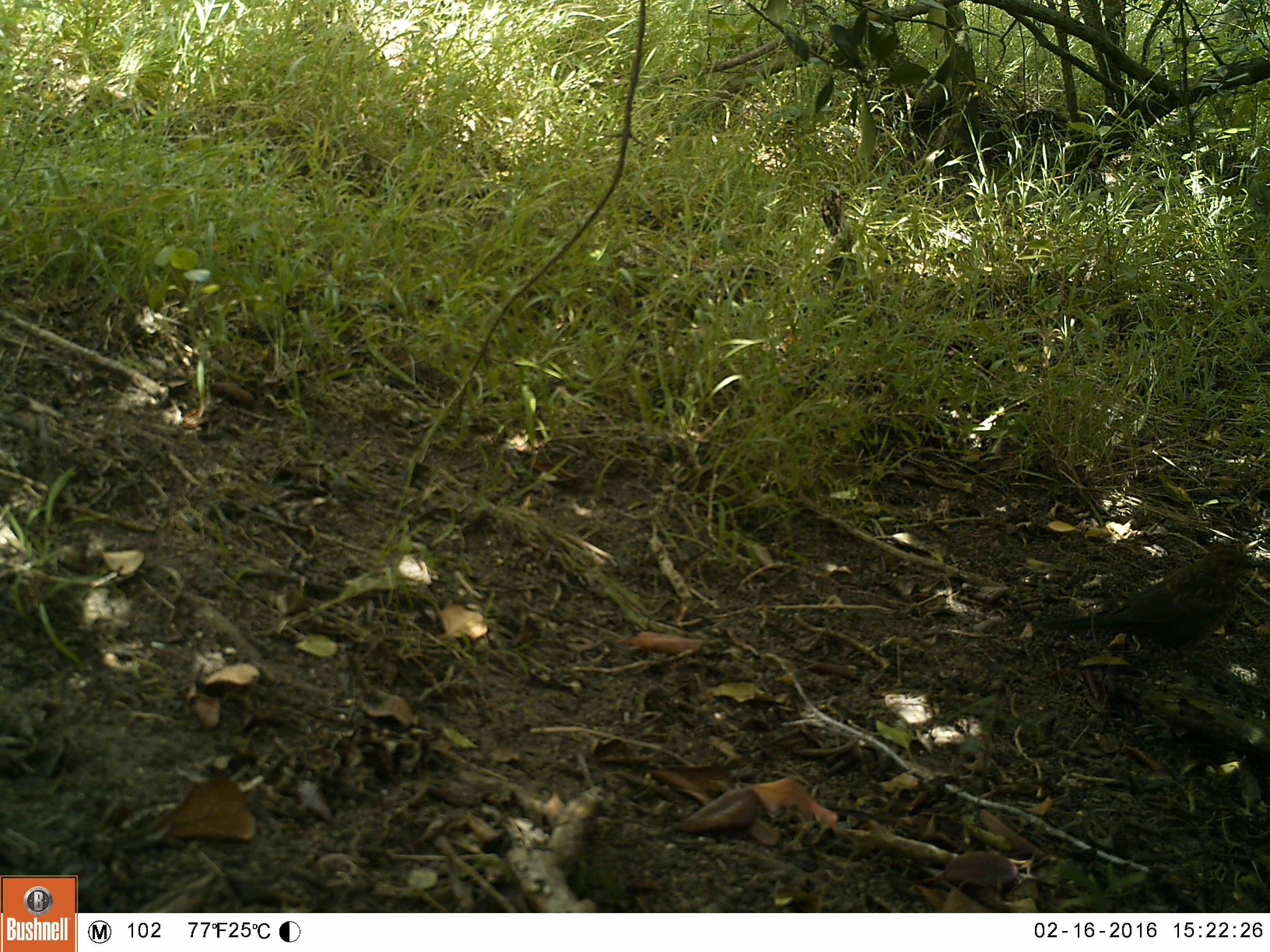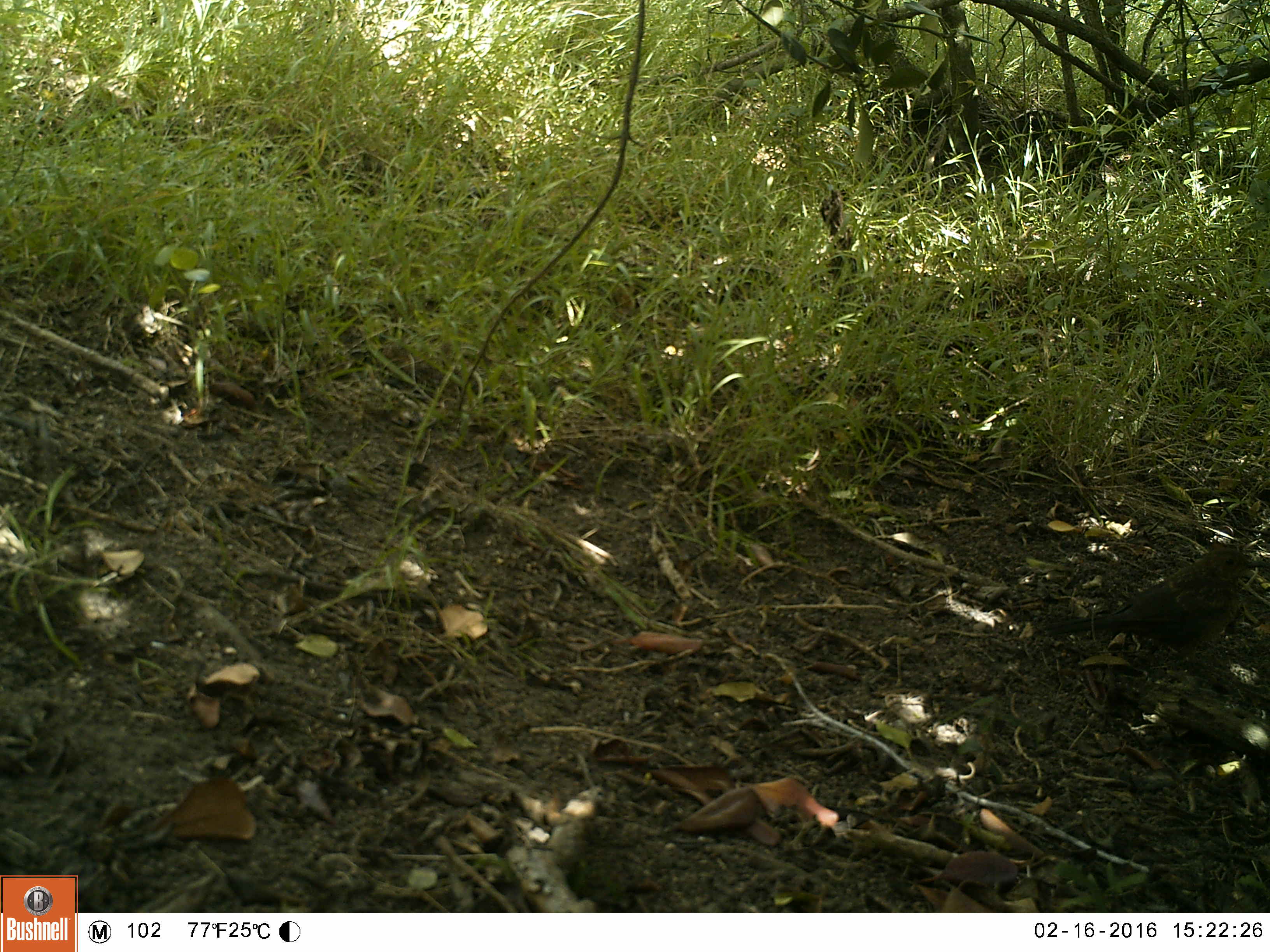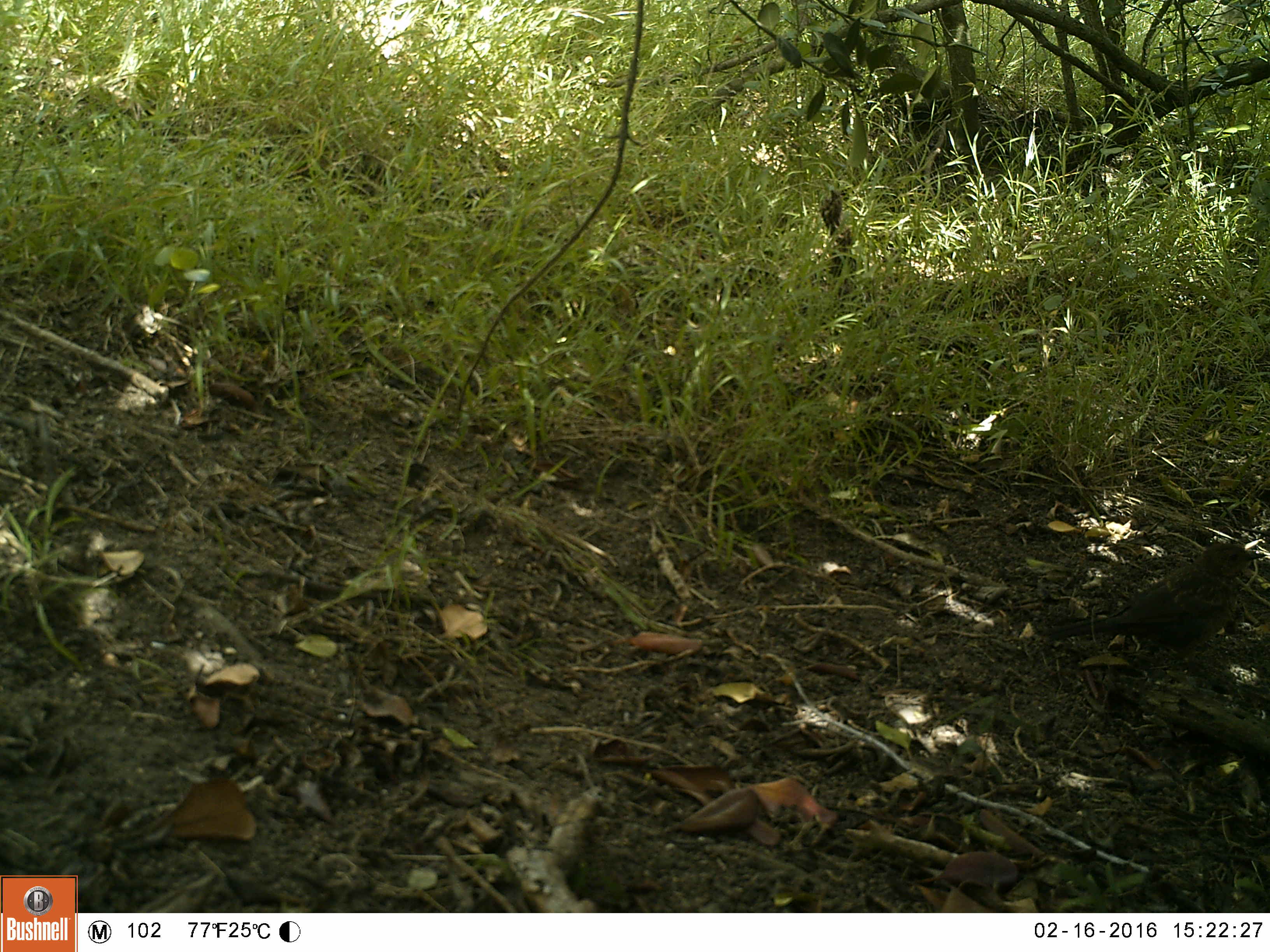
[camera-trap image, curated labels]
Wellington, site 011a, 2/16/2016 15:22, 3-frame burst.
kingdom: Animalia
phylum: Chordata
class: Aves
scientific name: Aves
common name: bird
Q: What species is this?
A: Bird (Aves).